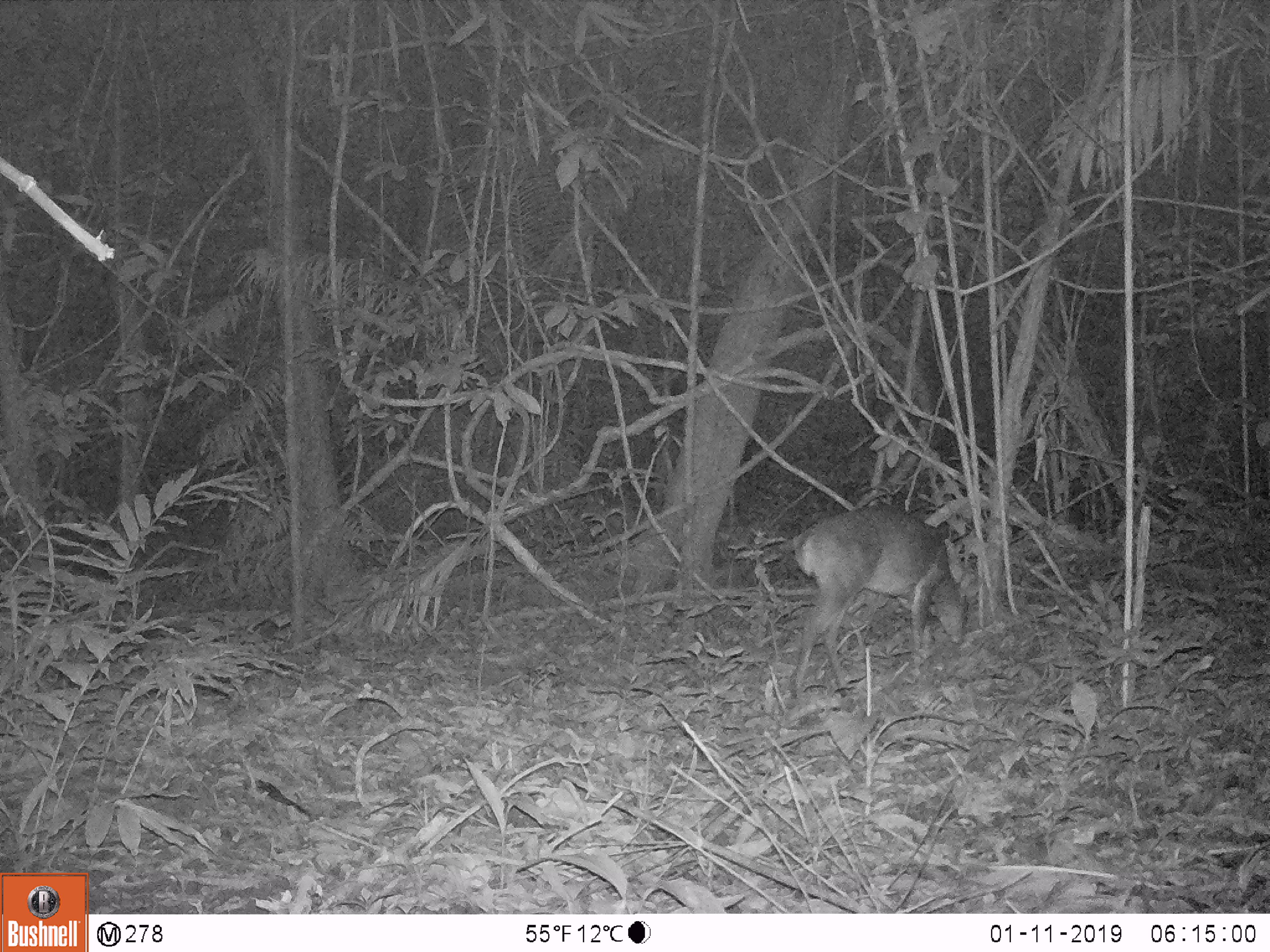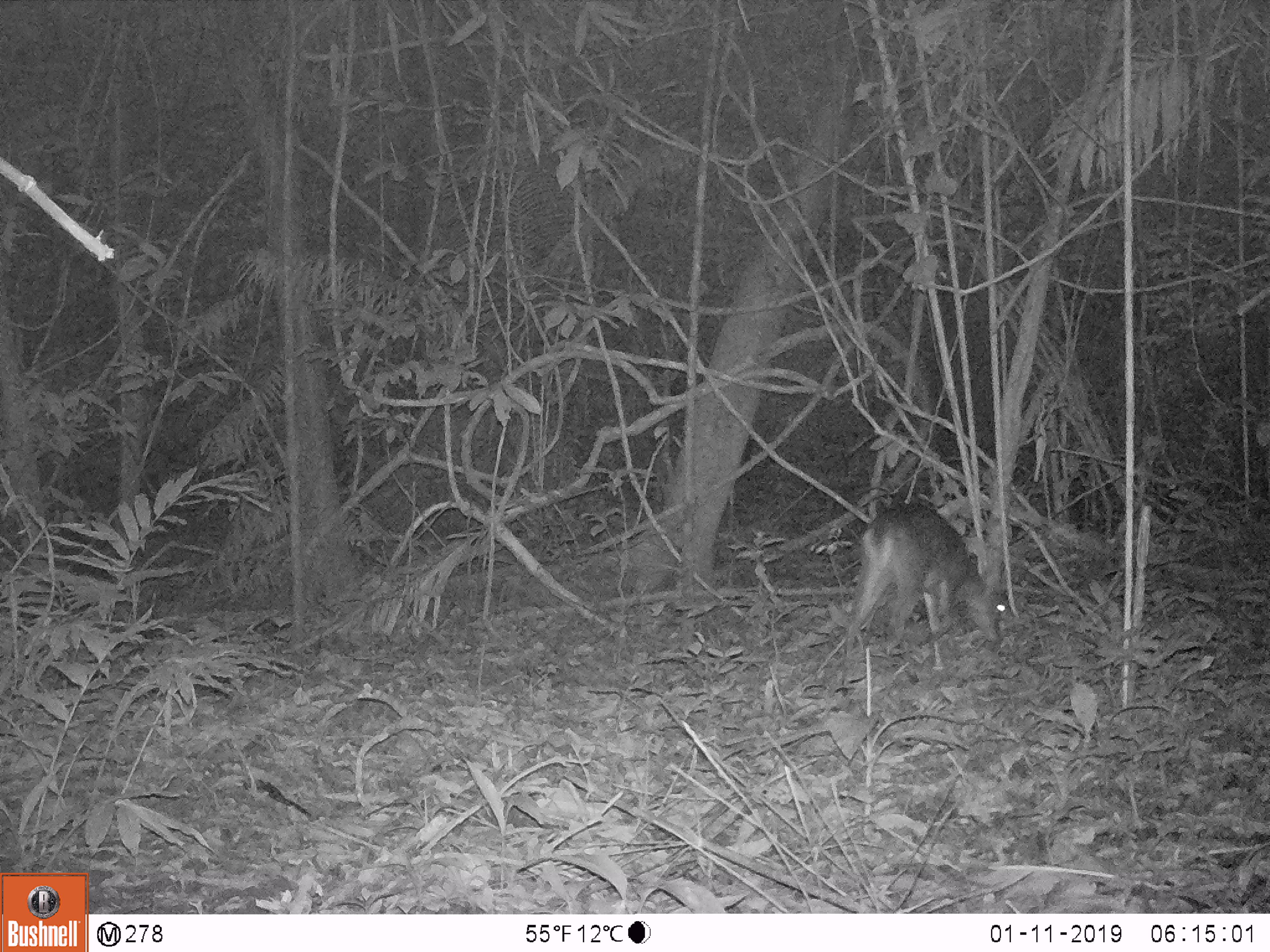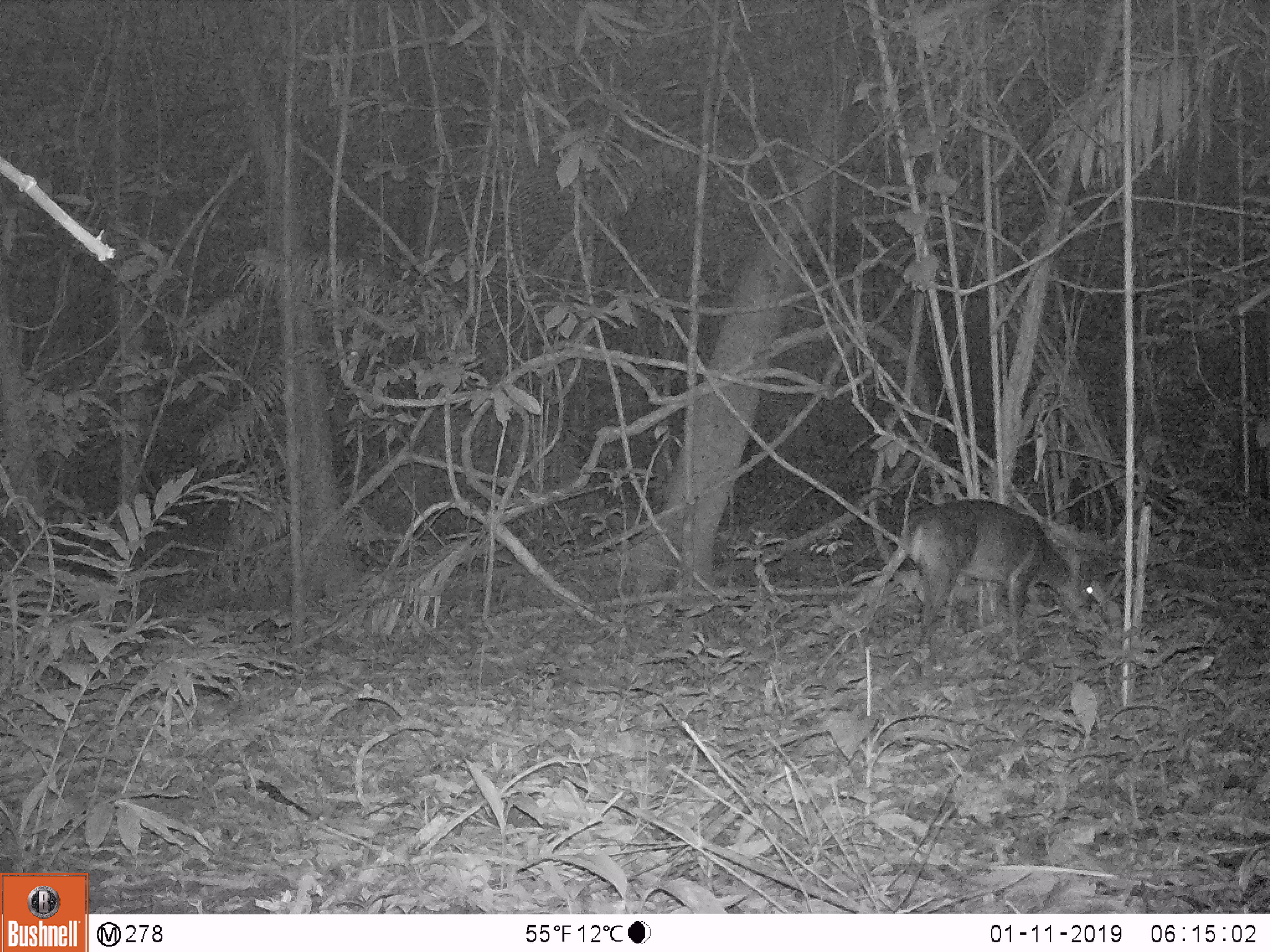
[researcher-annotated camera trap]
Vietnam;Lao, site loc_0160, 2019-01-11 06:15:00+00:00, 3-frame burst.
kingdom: Animalia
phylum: Chordata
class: Mammalia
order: Artiodactyla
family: Cervidae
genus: Muntiacus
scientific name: Muntiacus vuquangensis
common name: large-antlered muntjac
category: large antlered muntjac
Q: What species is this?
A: Large antlered muntjac (large-antlered muntjac) (Muntiacus vuquangensis).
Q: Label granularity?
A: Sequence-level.